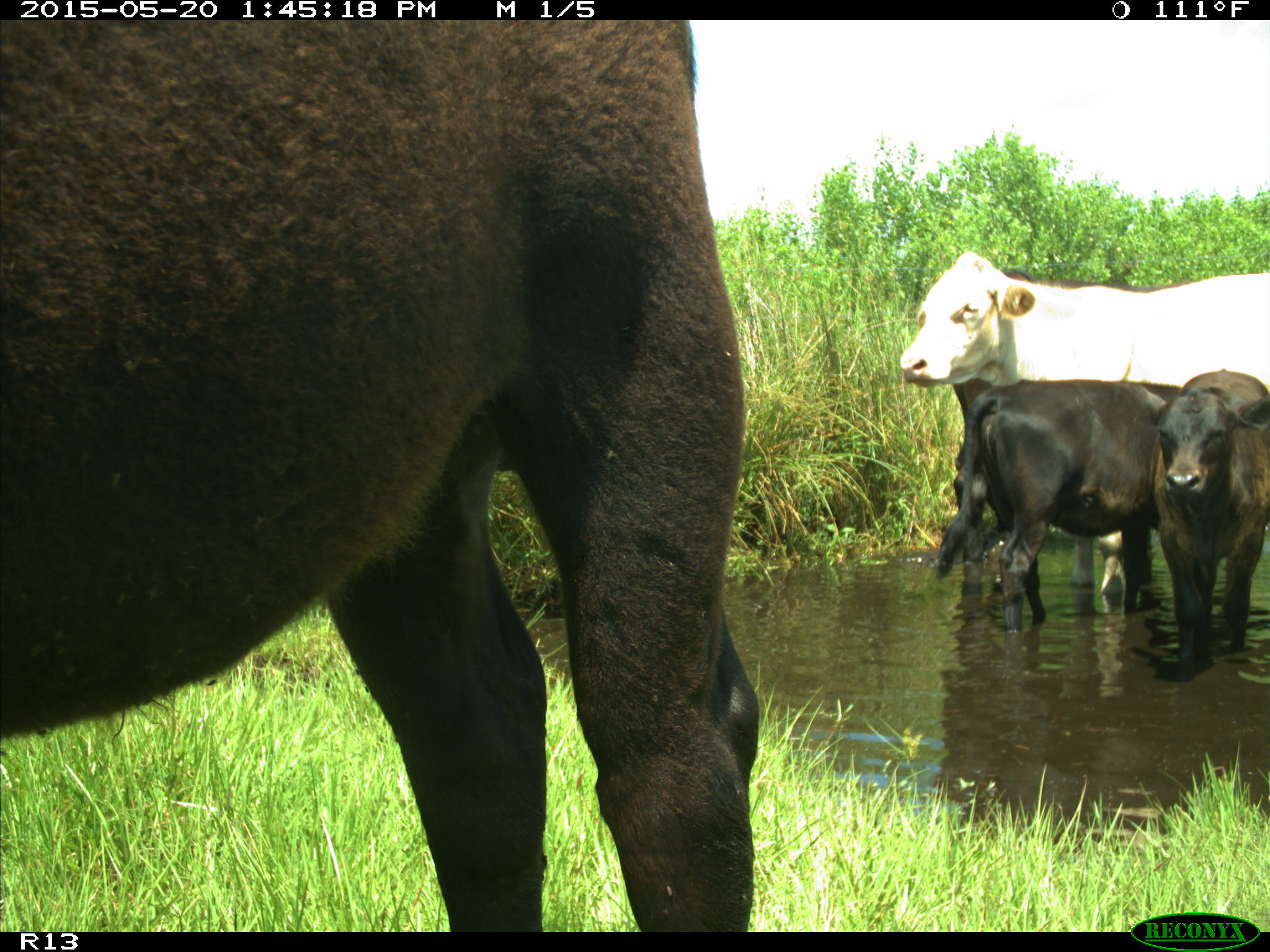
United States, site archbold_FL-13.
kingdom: Animalia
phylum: Chordata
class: Mammalia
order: Artiodactyla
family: Bovidae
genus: Bos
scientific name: Bos taurus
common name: domestic cow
Bos taurus (domestic cow).